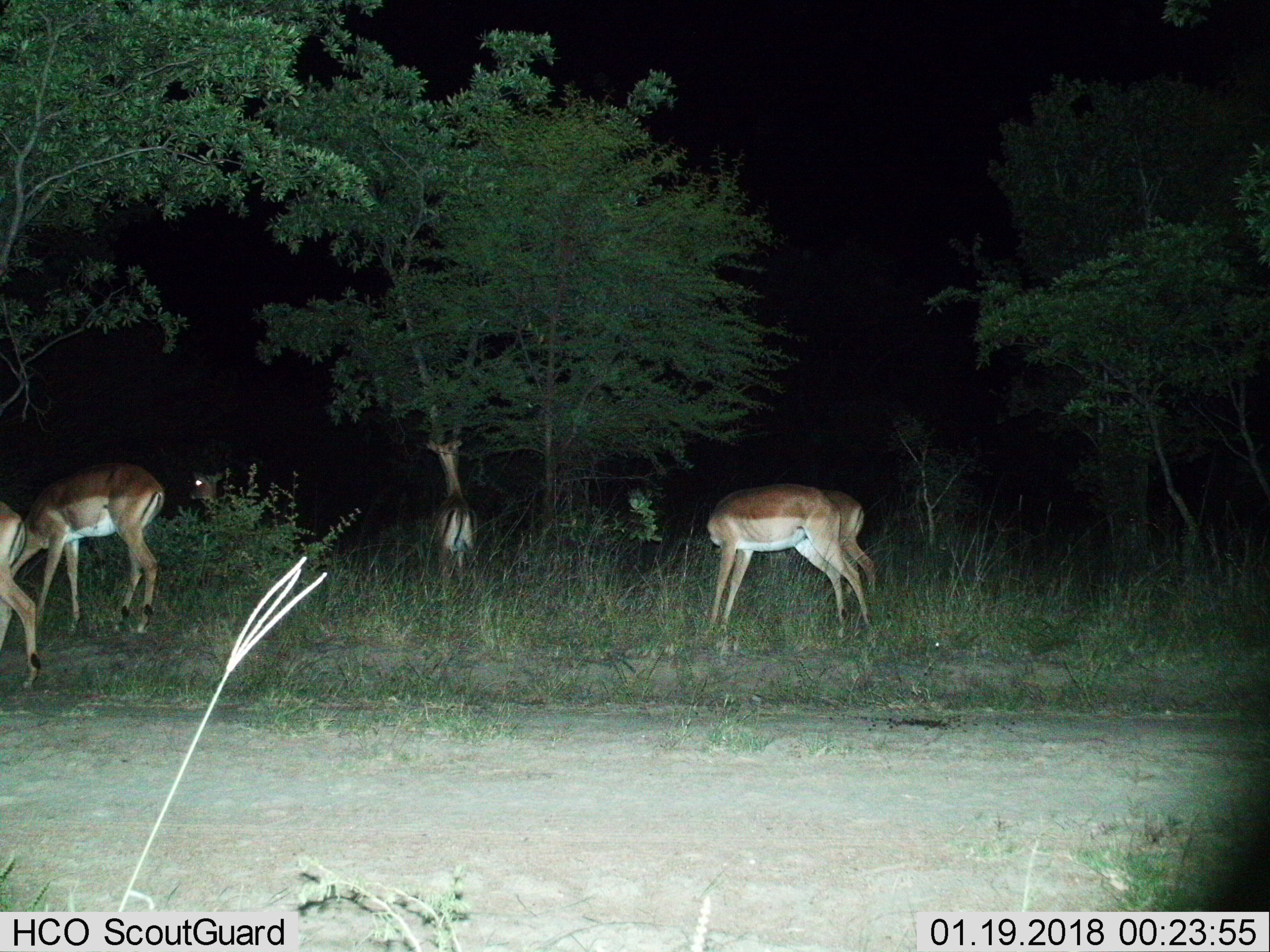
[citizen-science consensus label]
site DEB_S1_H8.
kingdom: Animalia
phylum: Chordata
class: Mammalia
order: Artiodactyla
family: Bovidae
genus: Aepyceros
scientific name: Aepyceros melampus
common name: impala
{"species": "impala (Aepyceros melampus)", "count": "6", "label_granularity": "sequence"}